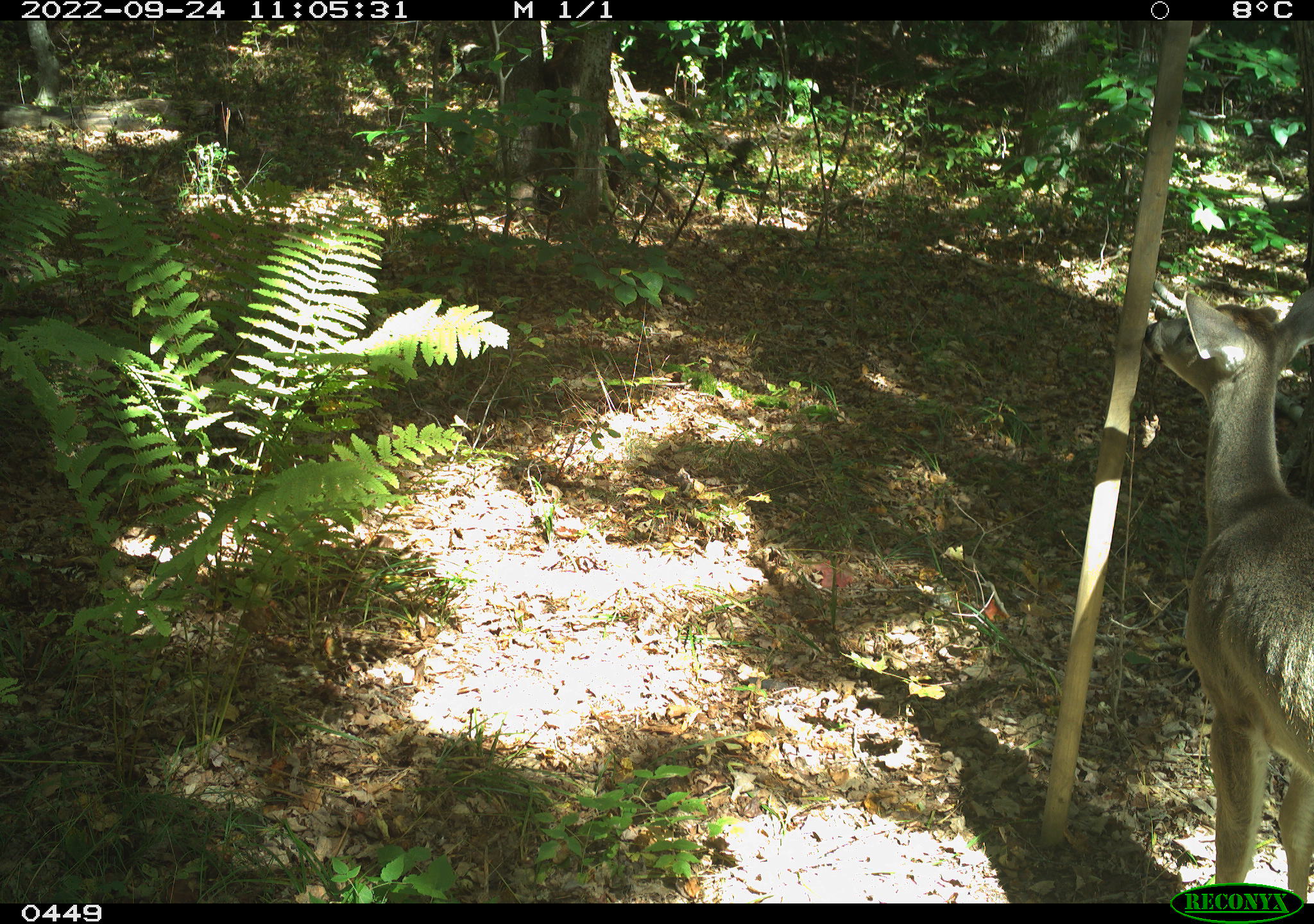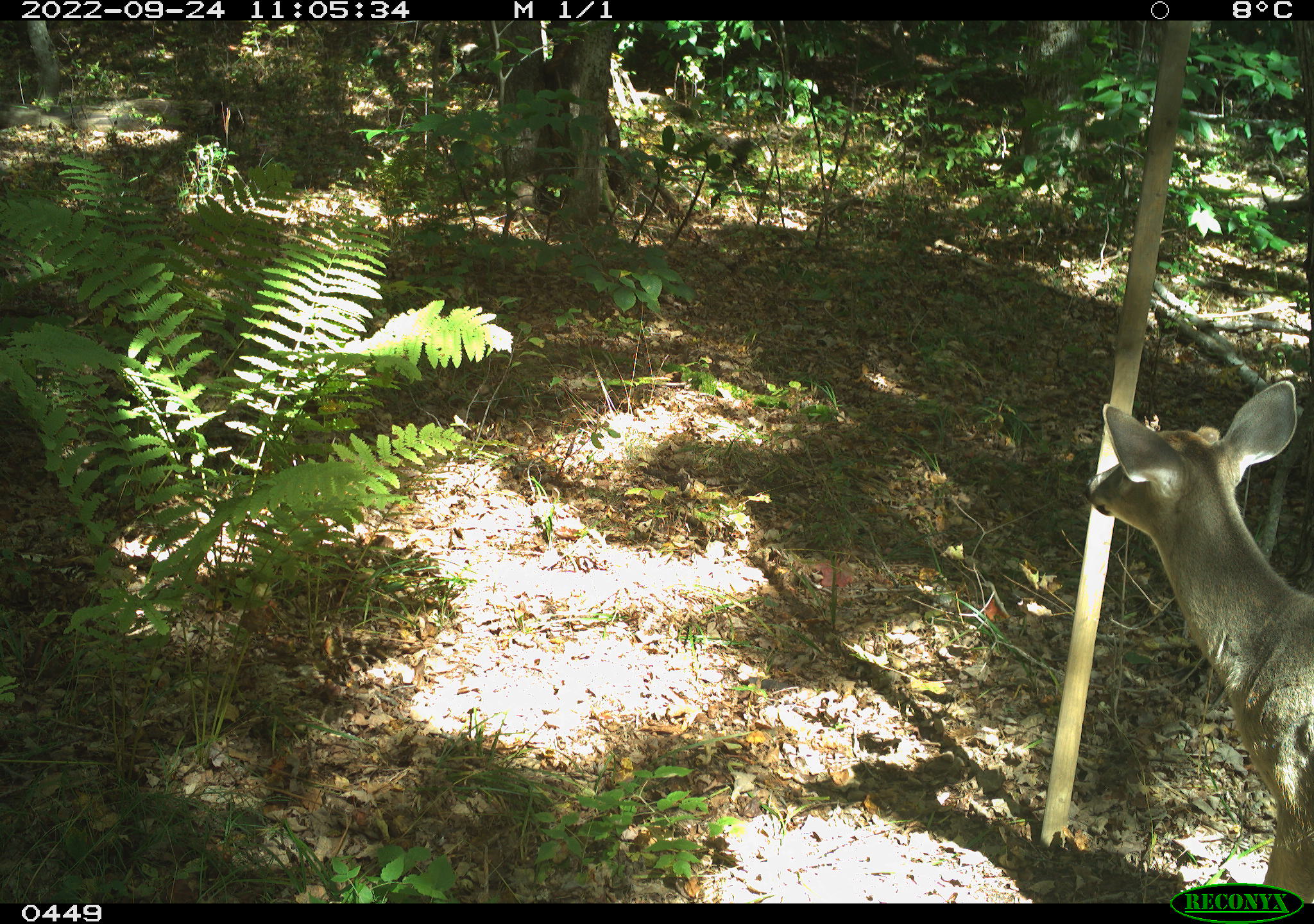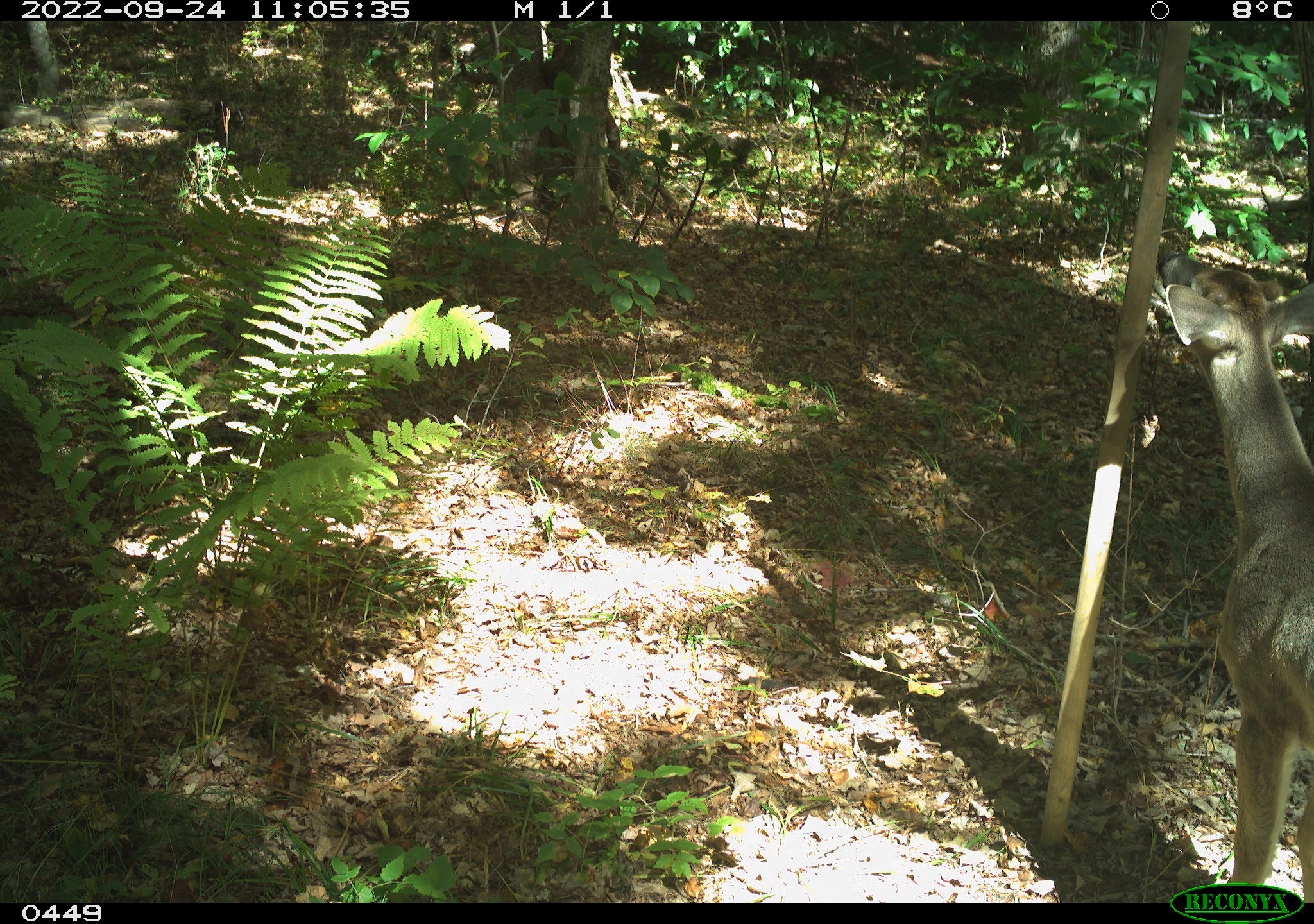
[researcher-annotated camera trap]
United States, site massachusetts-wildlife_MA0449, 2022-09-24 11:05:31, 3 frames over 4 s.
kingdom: Animalia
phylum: Chordata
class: Mammalia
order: Artiodactyla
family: Cervidae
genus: Odocoileus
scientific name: Odocoileus virginianus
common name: white-tailed deer